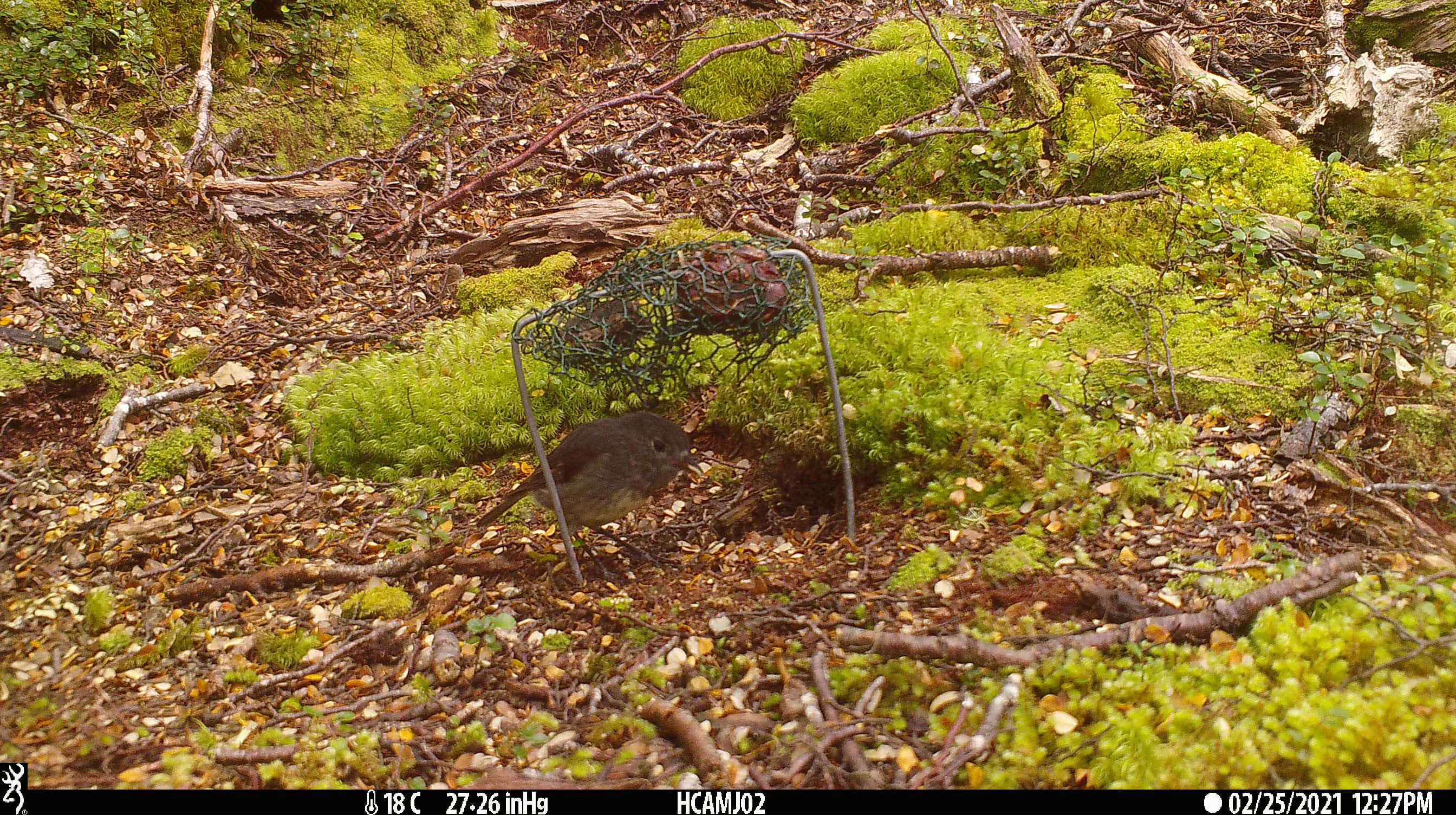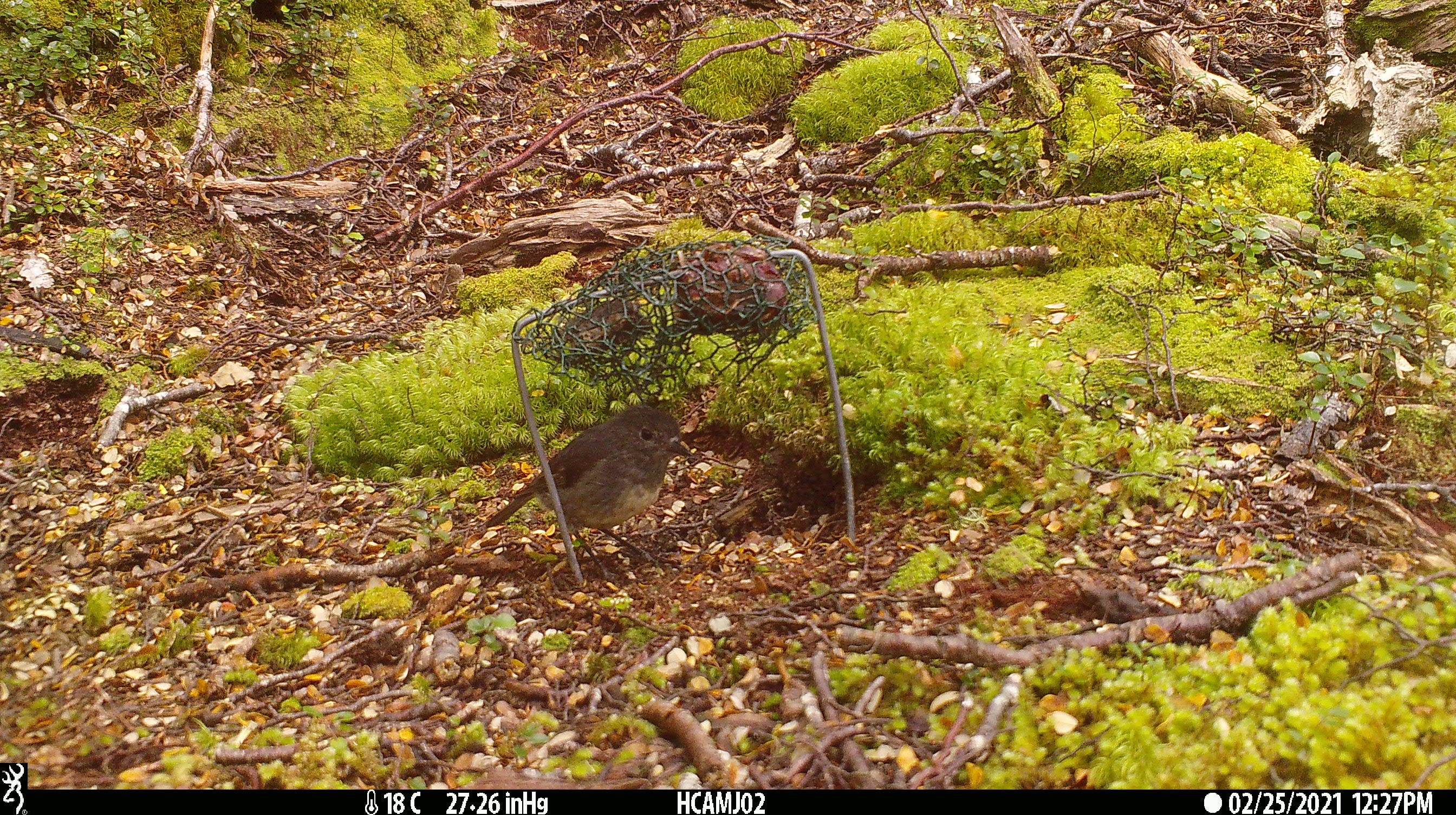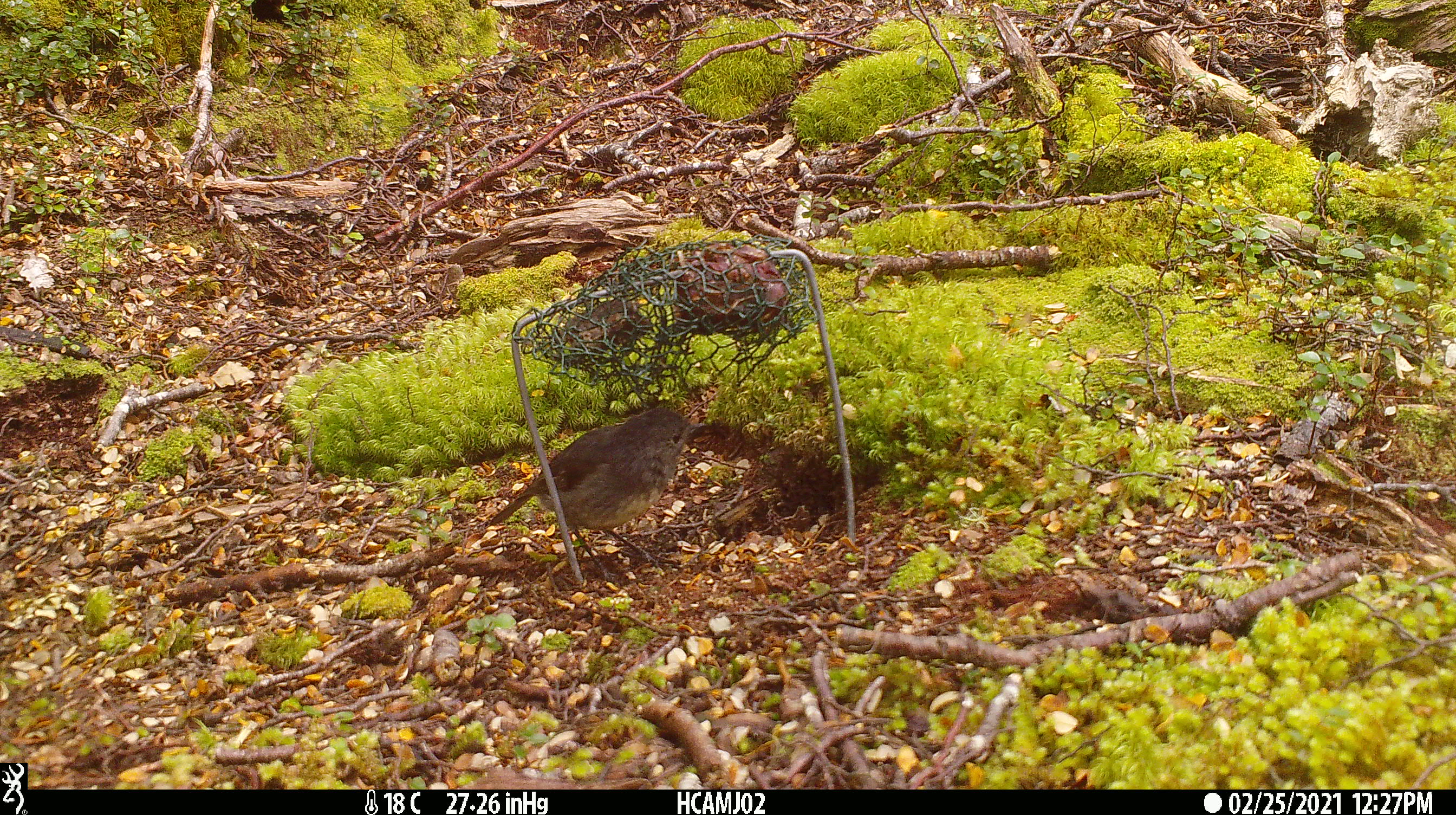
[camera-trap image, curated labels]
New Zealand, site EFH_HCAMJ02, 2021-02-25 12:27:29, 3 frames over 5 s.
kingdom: Animalia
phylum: Chordata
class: Aves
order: Passeriformes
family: Petroicidae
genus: Petroica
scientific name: Petroica australis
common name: new zealand robin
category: robin